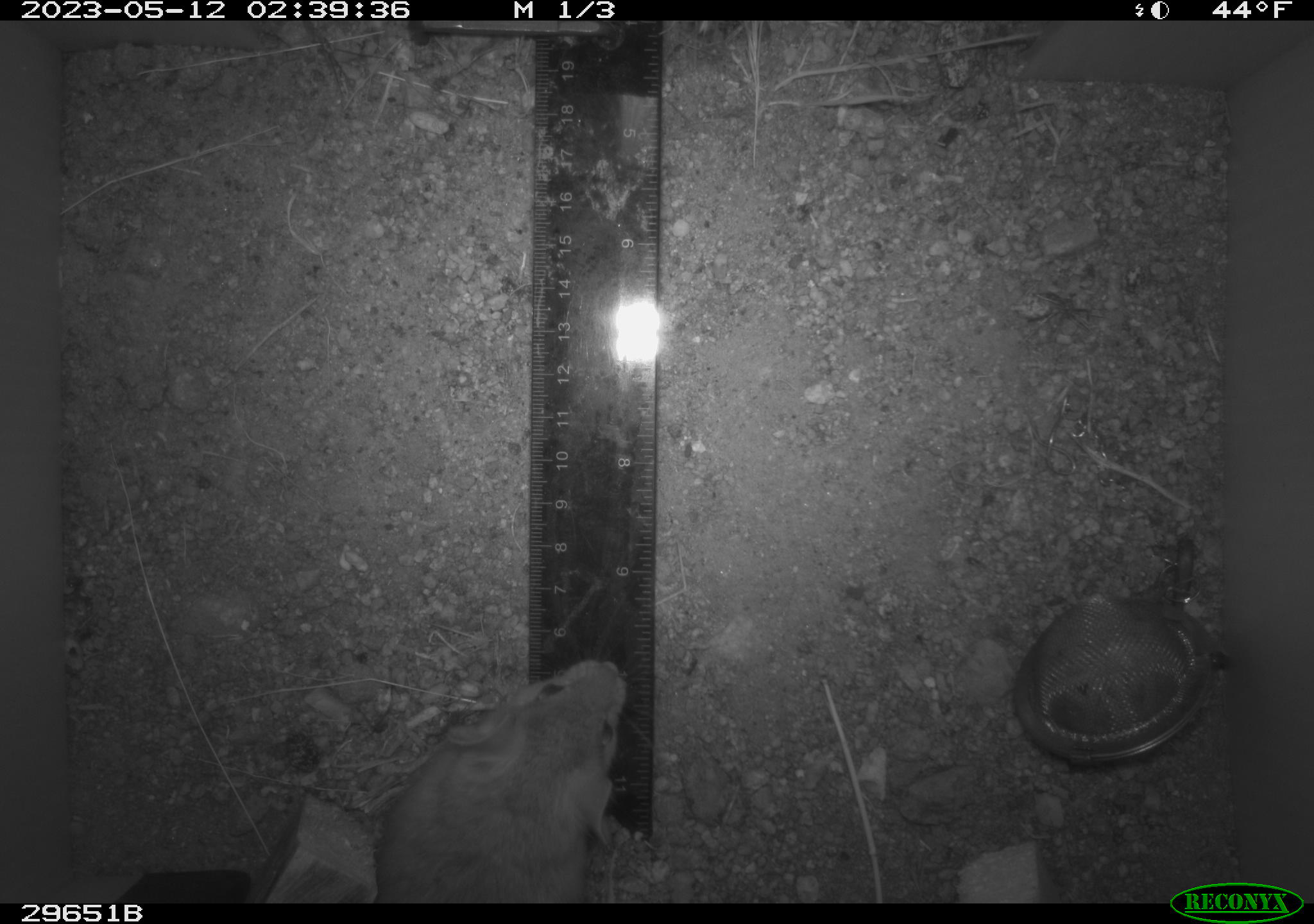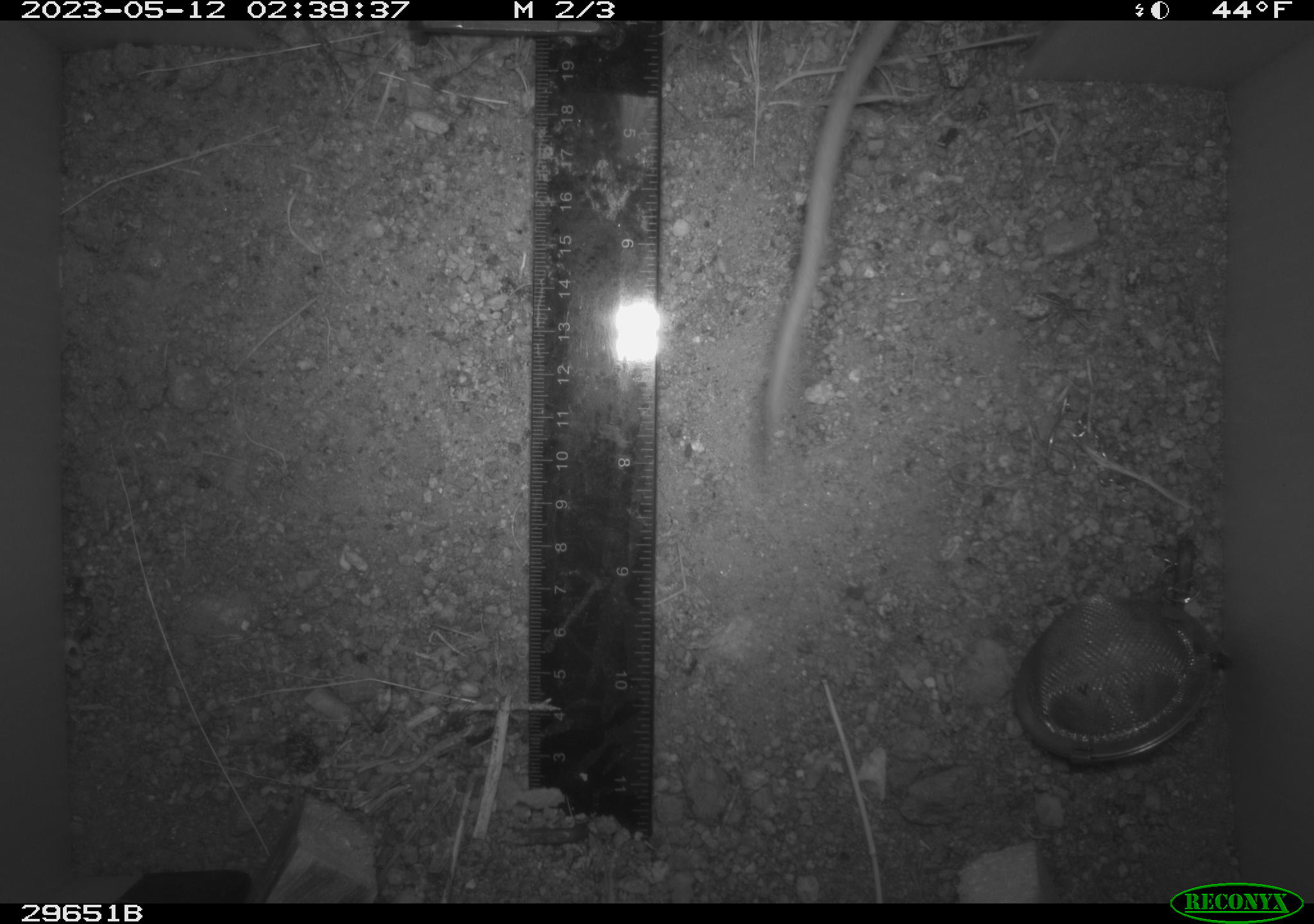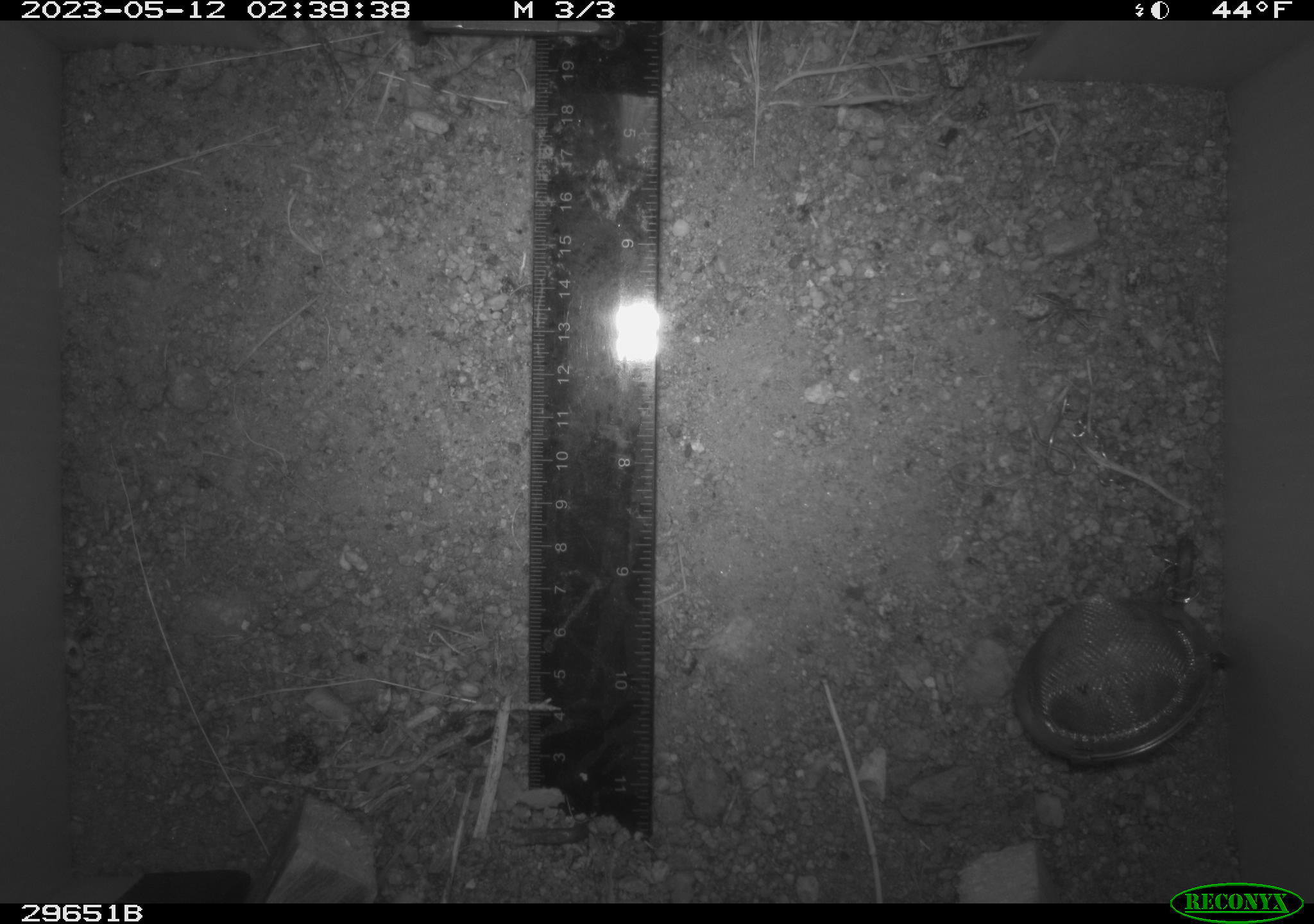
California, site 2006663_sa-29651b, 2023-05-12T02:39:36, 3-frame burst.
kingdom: Animalia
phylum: Chordata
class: Mammalia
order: Rodentia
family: Cricetidae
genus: Neotoma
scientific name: Neotoma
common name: pack rat or woodrat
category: neotoma species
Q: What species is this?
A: Neotoma species (pack rat or woodrat) (Neotoma).